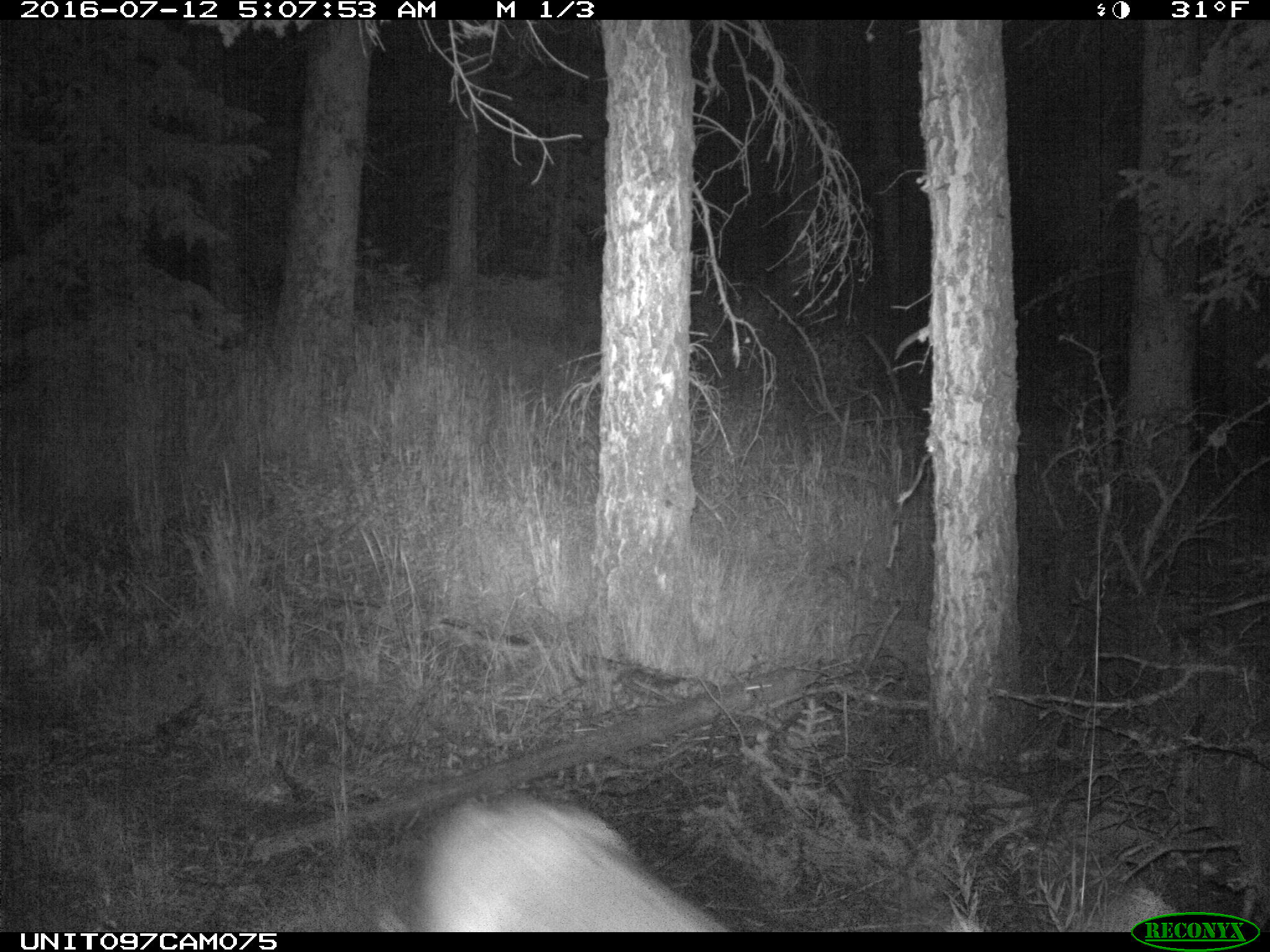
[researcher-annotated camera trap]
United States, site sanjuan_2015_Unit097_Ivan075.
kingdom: Animalia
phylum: Chordata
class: Mammalia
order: Artiodactyla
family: Cervidae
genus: Odocoileus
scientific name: Odocoileus hemionus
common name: mule deer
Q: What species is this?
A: Odocoileus hemionus (mule deer).